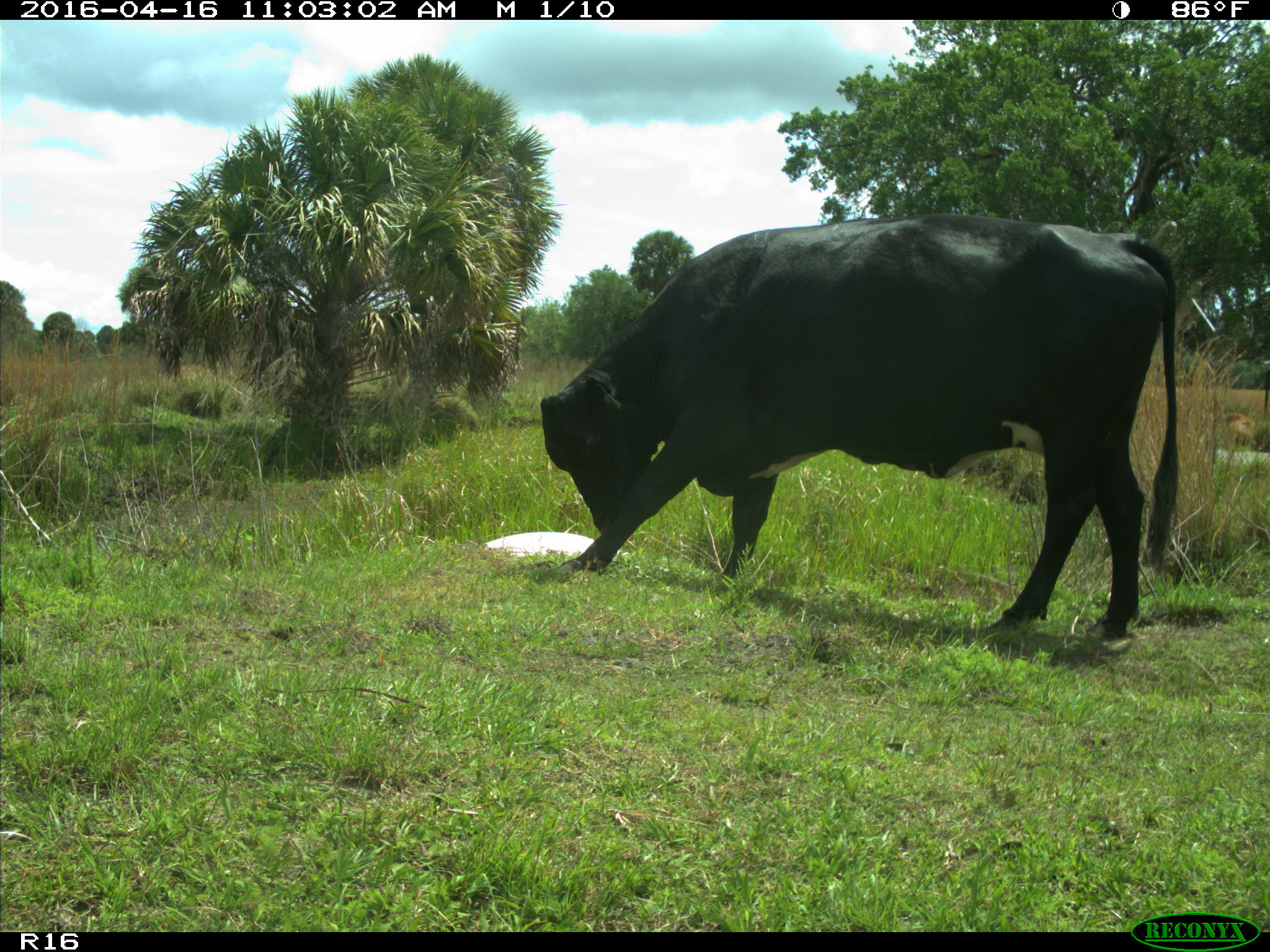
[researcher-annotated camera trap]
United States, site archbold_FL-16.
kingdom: Animalia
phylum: Chordata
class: Mammalia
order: Artiodactyla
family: Bovidae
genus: Bos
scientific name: Bos taurus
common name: domestic cow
Bos taurus (domestic cow).